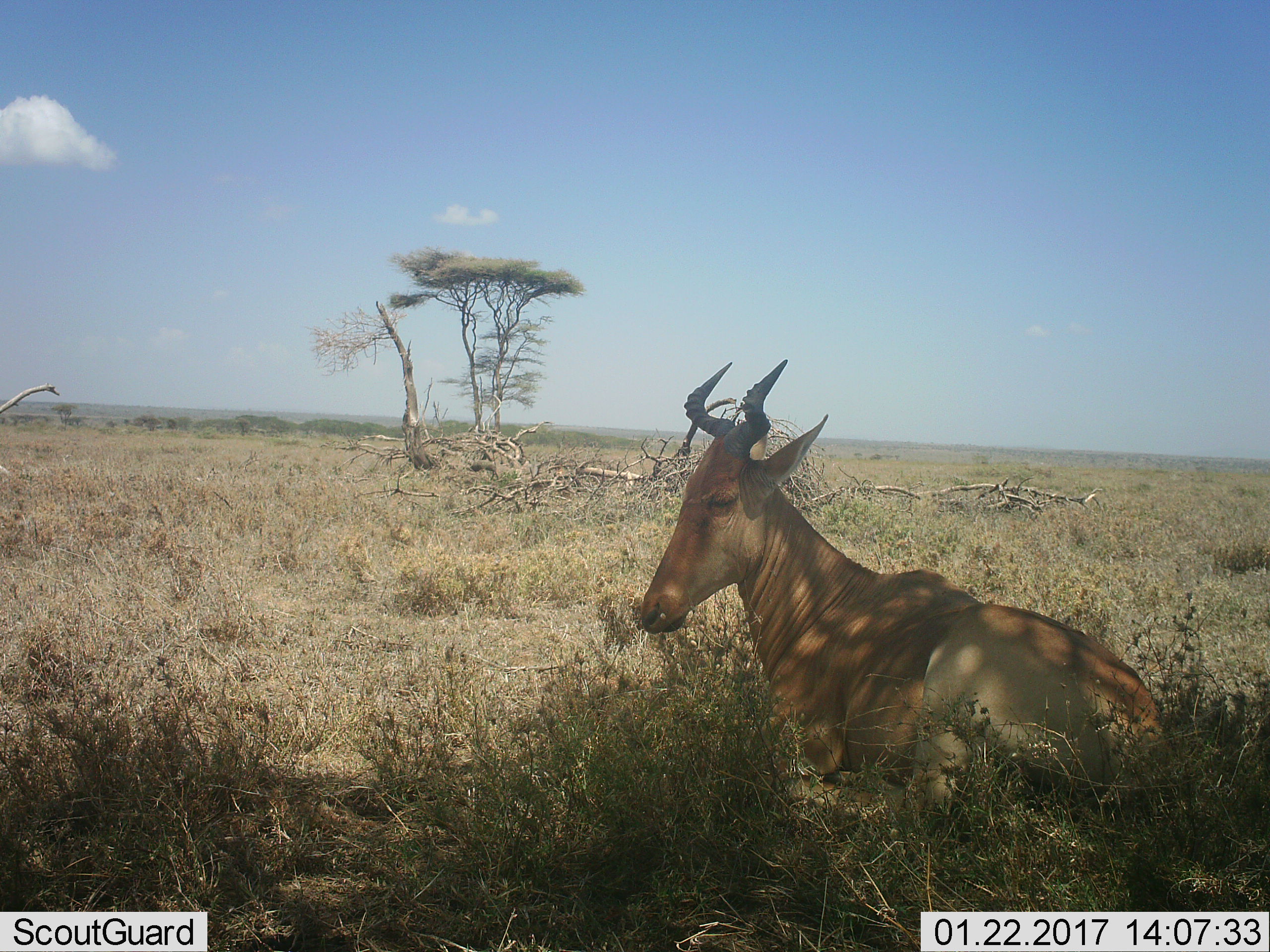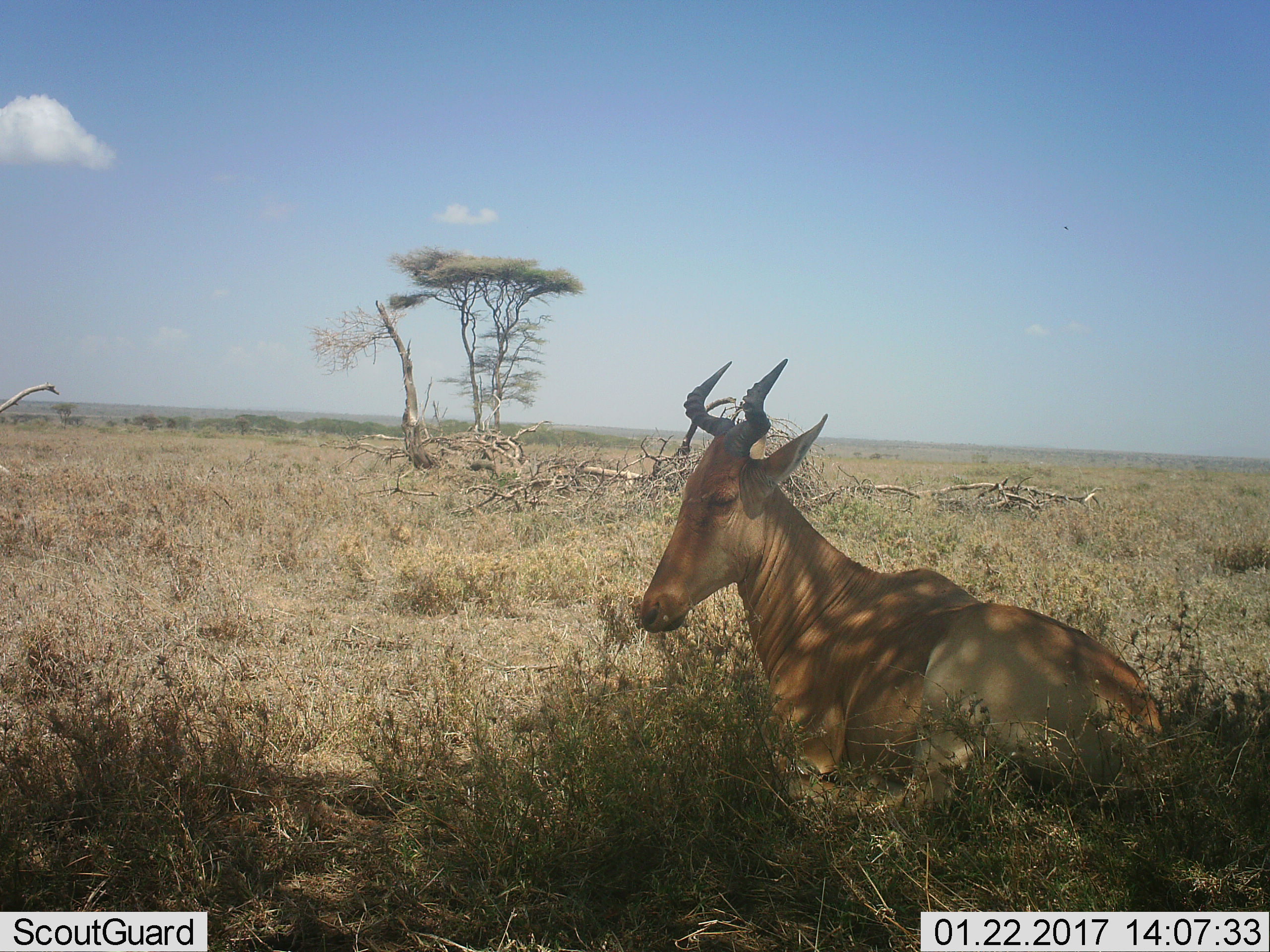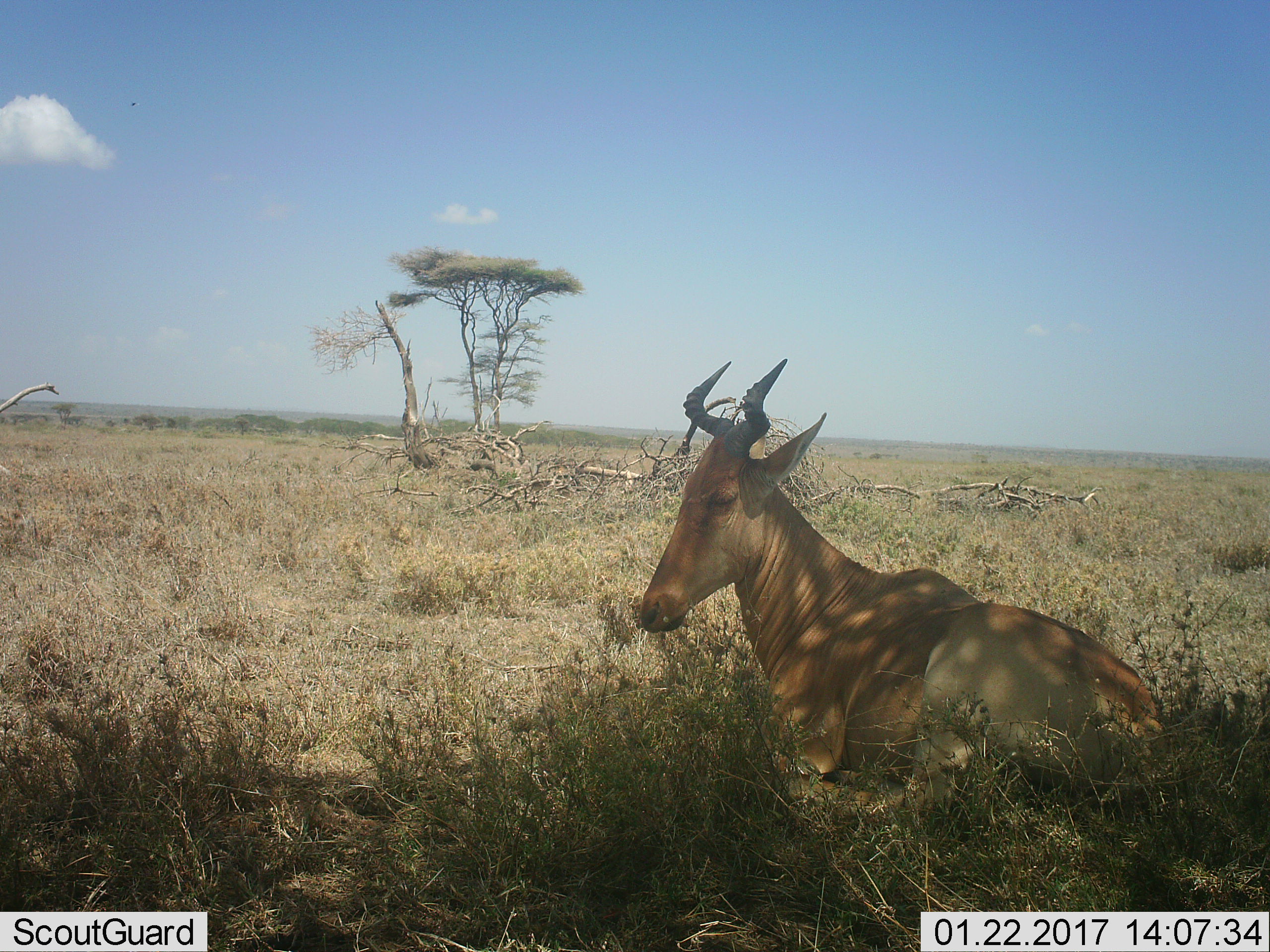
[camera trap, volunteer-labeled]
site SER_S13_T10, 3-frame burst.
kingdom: Animalia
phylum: Chordata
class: Mammalia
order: Artiodactyla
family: Bovidae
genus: Alcelaphus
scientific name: Alcelaphus buselaphus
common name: hartebeest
Hartebeest (Alcelaphus buselaphus), count 1. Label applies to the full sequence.